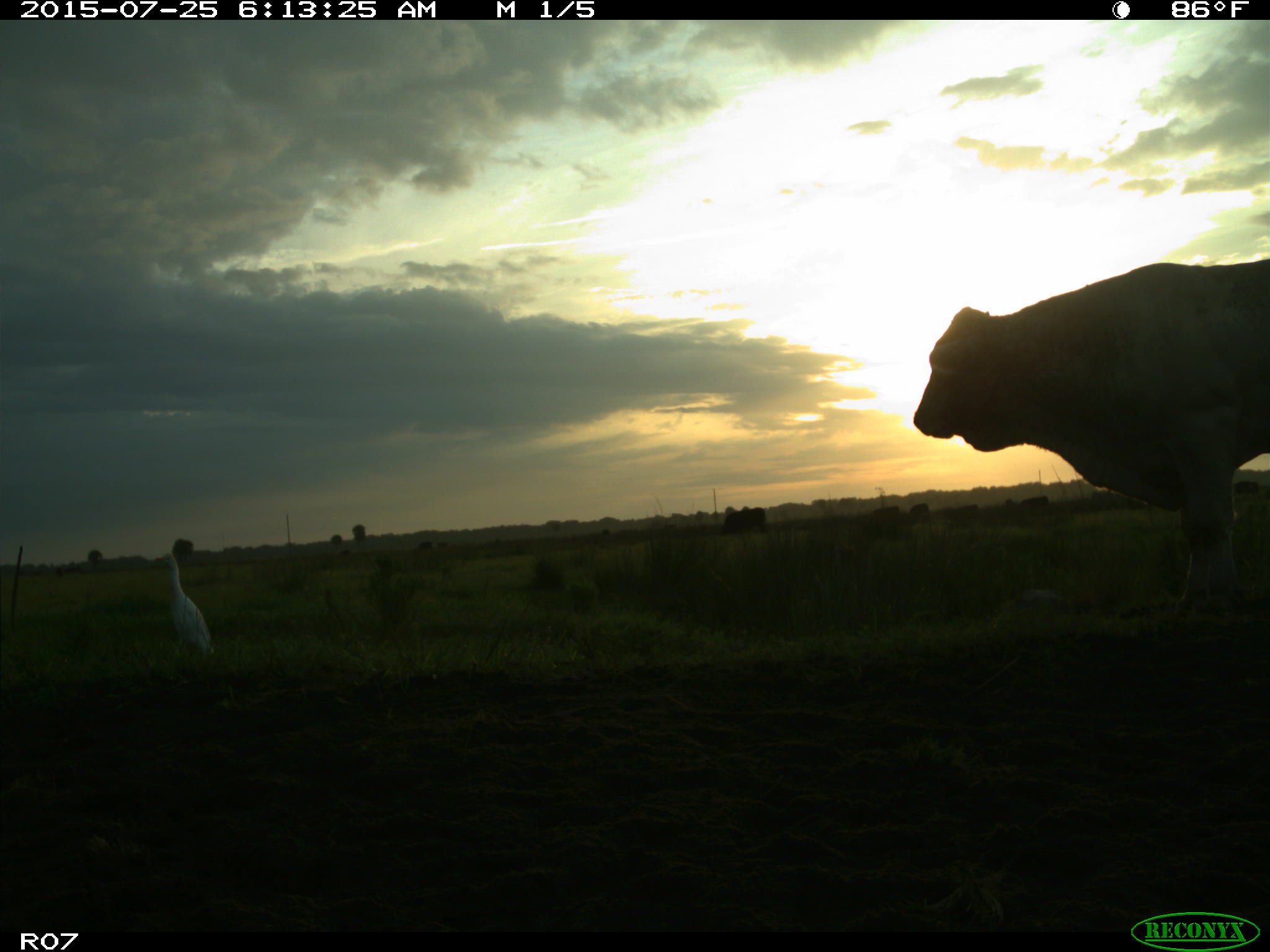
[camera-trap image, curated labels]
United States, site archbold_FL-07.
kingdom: Animalia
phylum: Chordata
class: Mammalia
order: Artiodactyla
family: Bovidae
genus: Bos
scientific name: Bos taurus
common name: domestic cow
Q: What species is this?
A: Bos taurus (domestic cow).